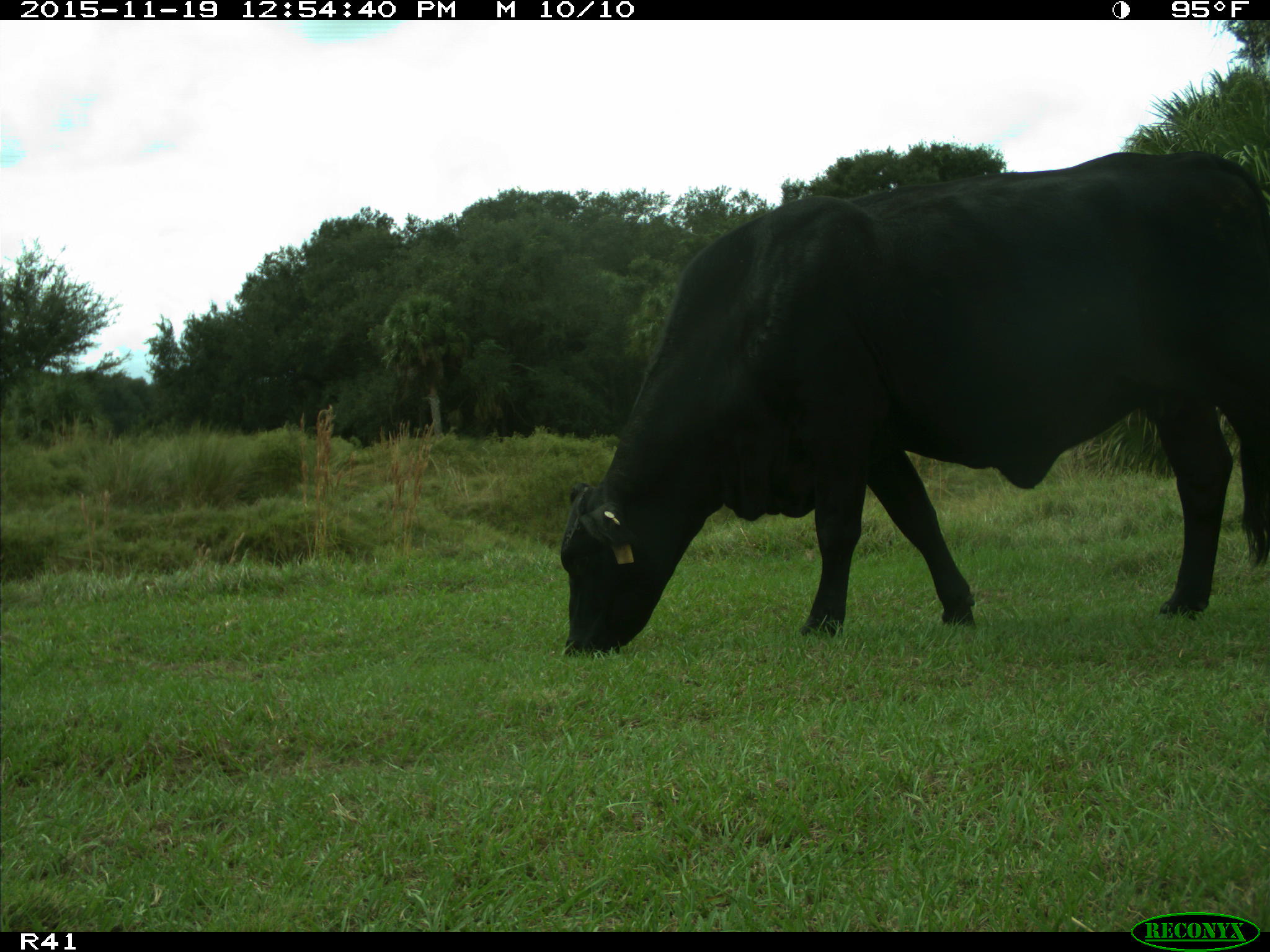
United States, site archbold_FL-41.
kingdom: Animalia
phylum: Chordata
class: Mammalia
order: Artiodactyla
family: Bovidae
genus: Bos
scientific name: Bos taurus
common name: domestic cow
Bos taurus (domestic cow).